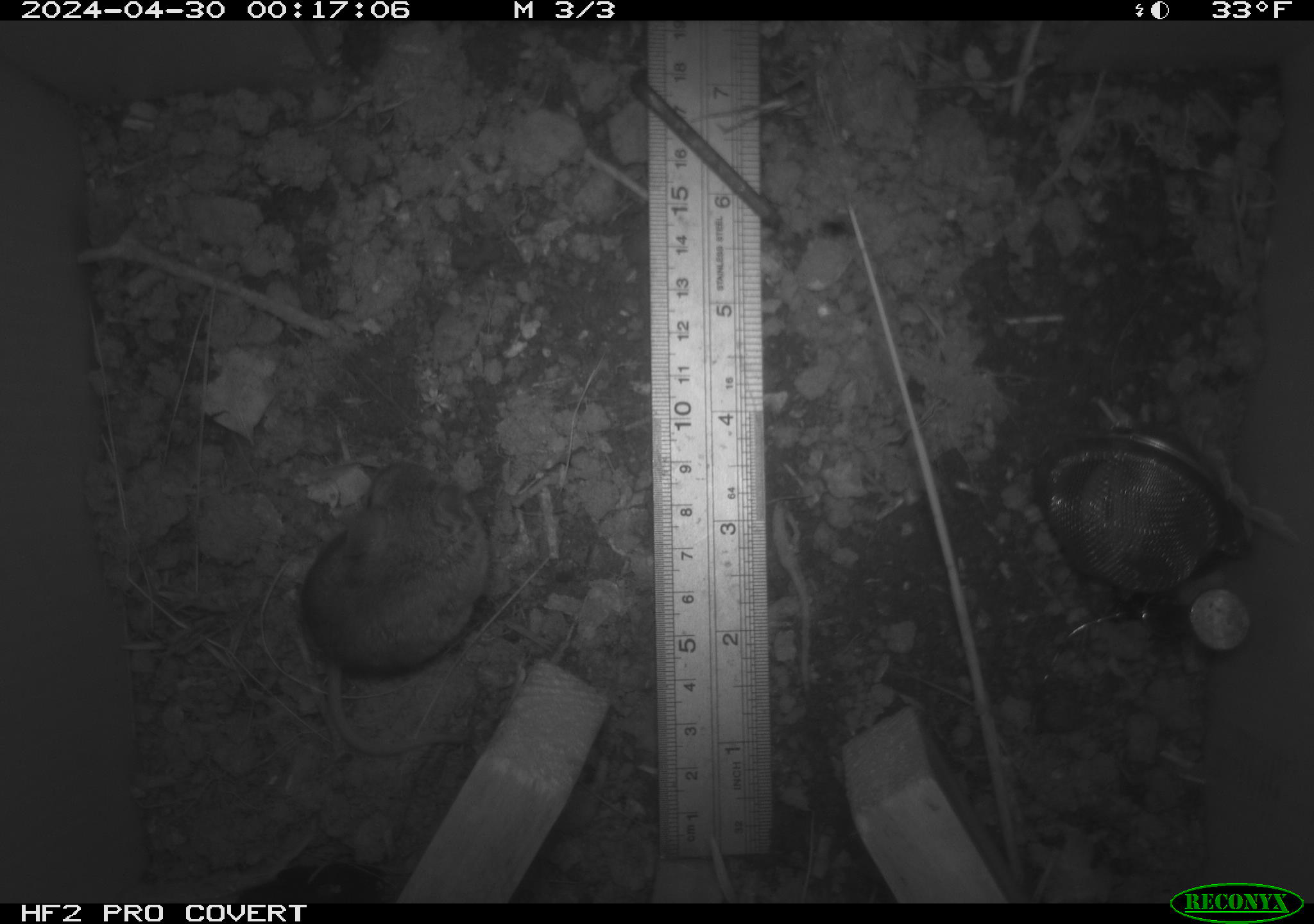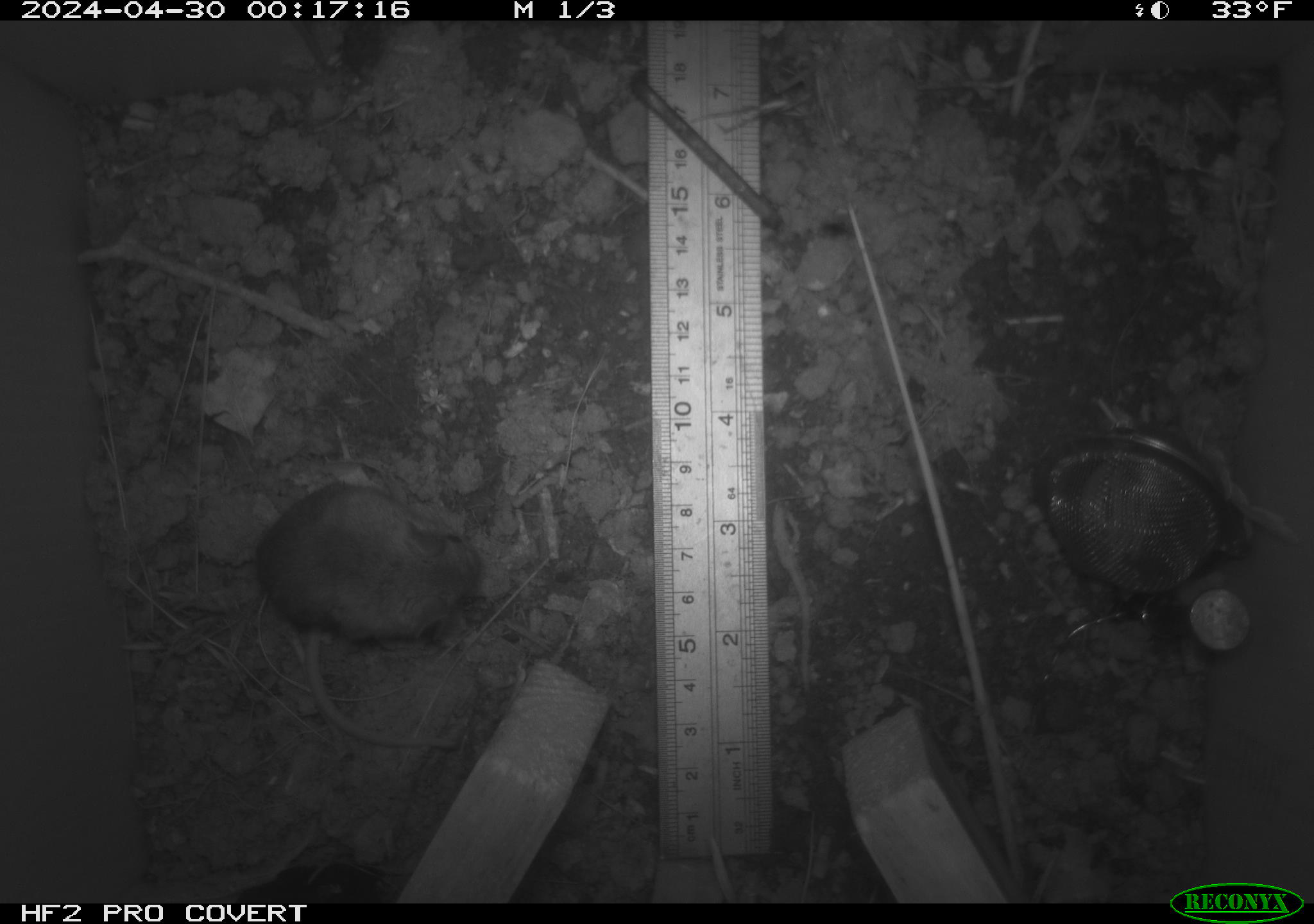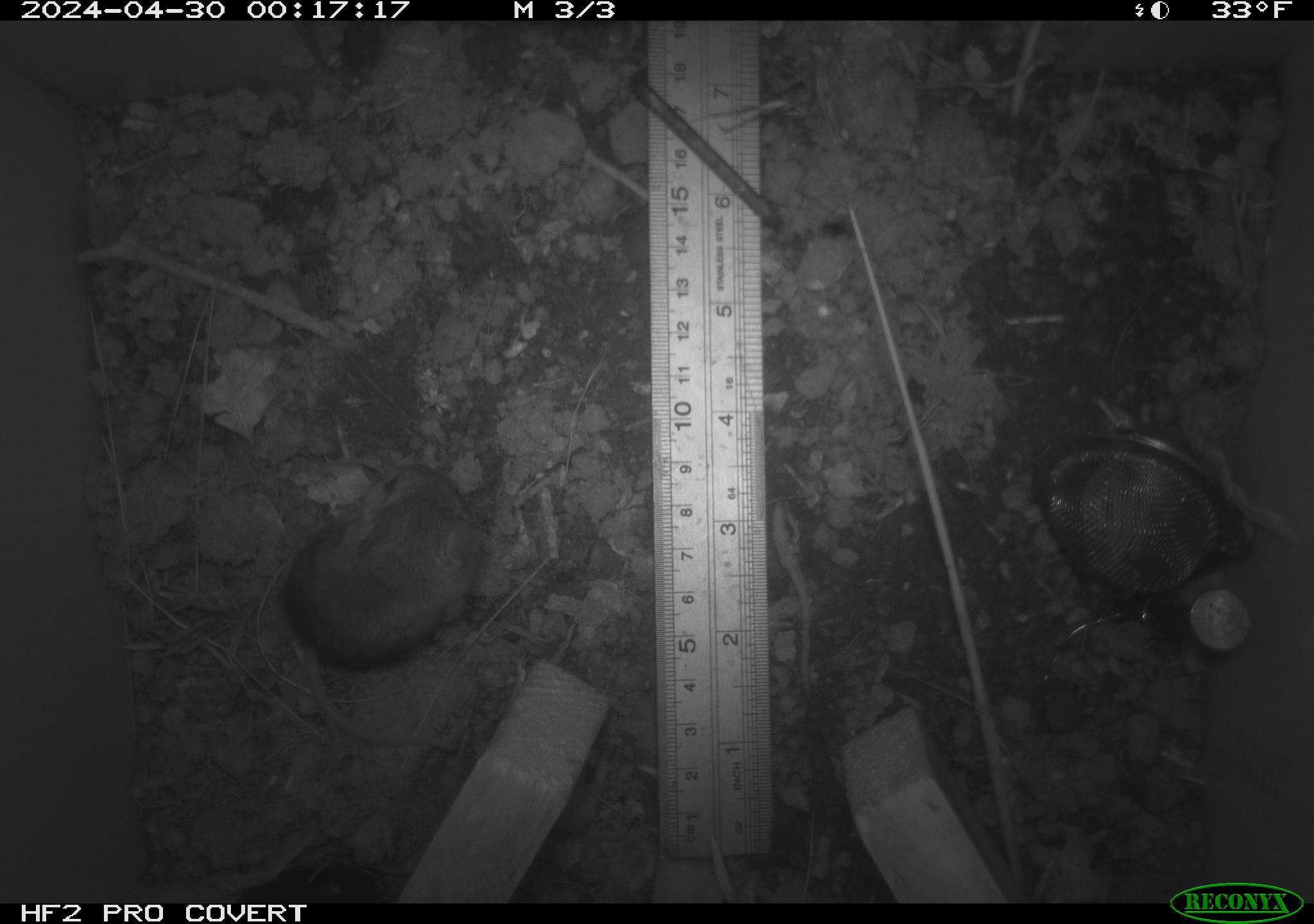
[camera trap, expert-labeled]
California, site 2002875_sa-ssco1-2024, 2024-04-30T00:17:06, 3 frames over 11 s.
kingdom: Animalia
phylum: Chordata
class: Mammalia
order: Rodentia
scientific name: Rodentia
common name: mouse species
Mouse species (Rodentia).